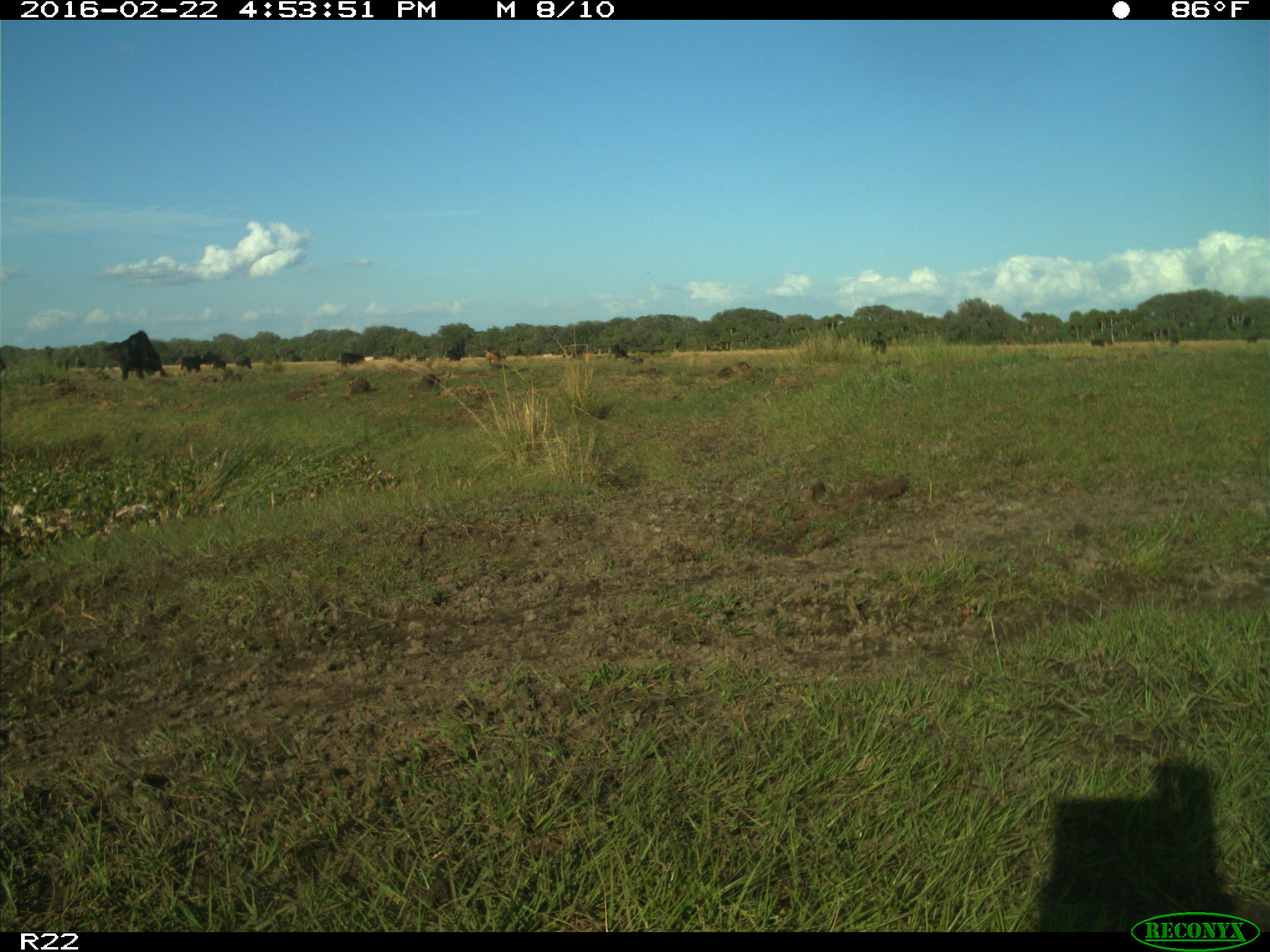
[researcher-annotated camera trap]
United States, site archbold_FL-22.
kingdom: Animalia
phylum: Chordata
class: Mammalia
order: Artiodactyla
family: Bovidae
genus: Bos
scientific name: Bos taurus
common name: domestic cow